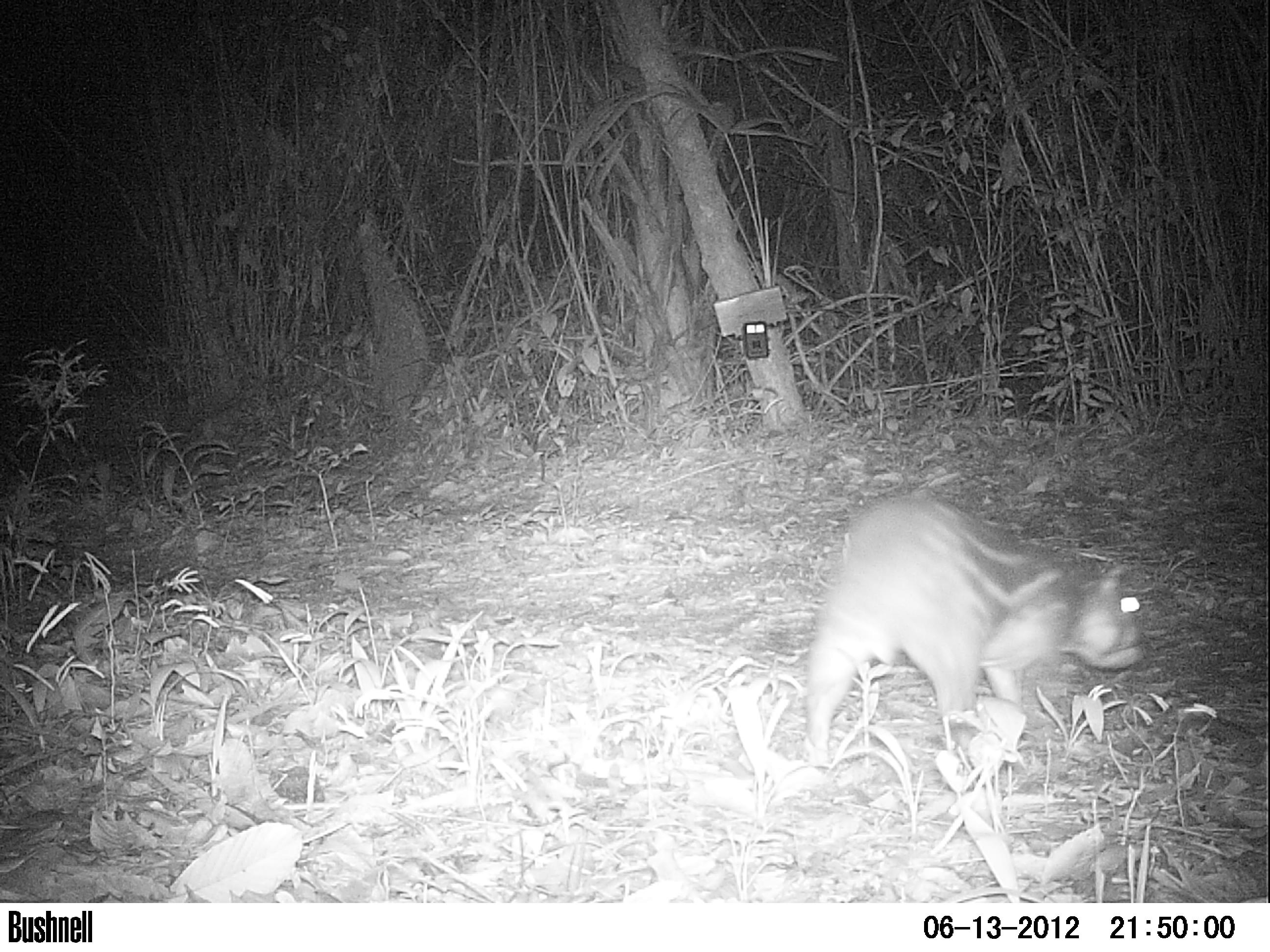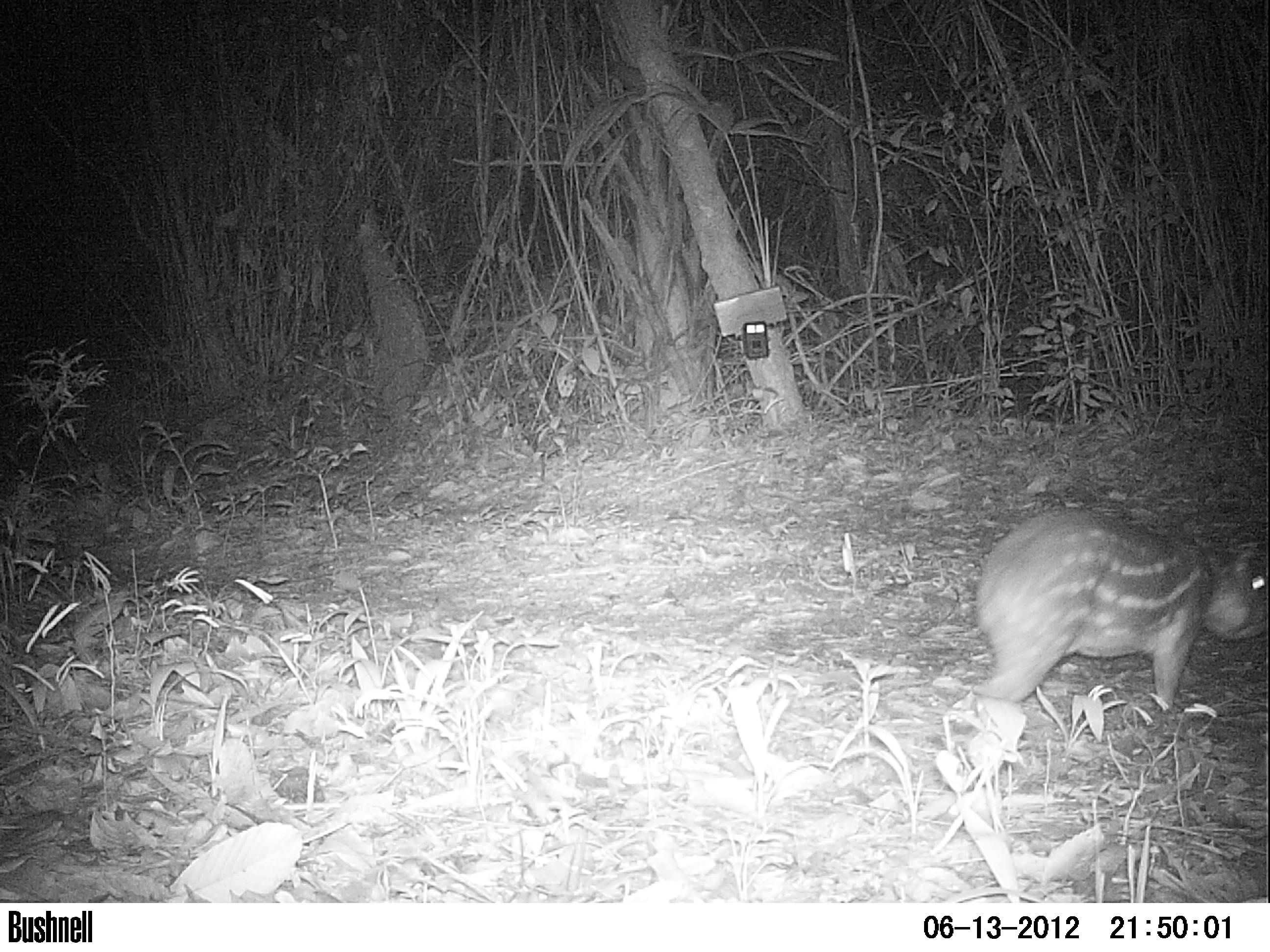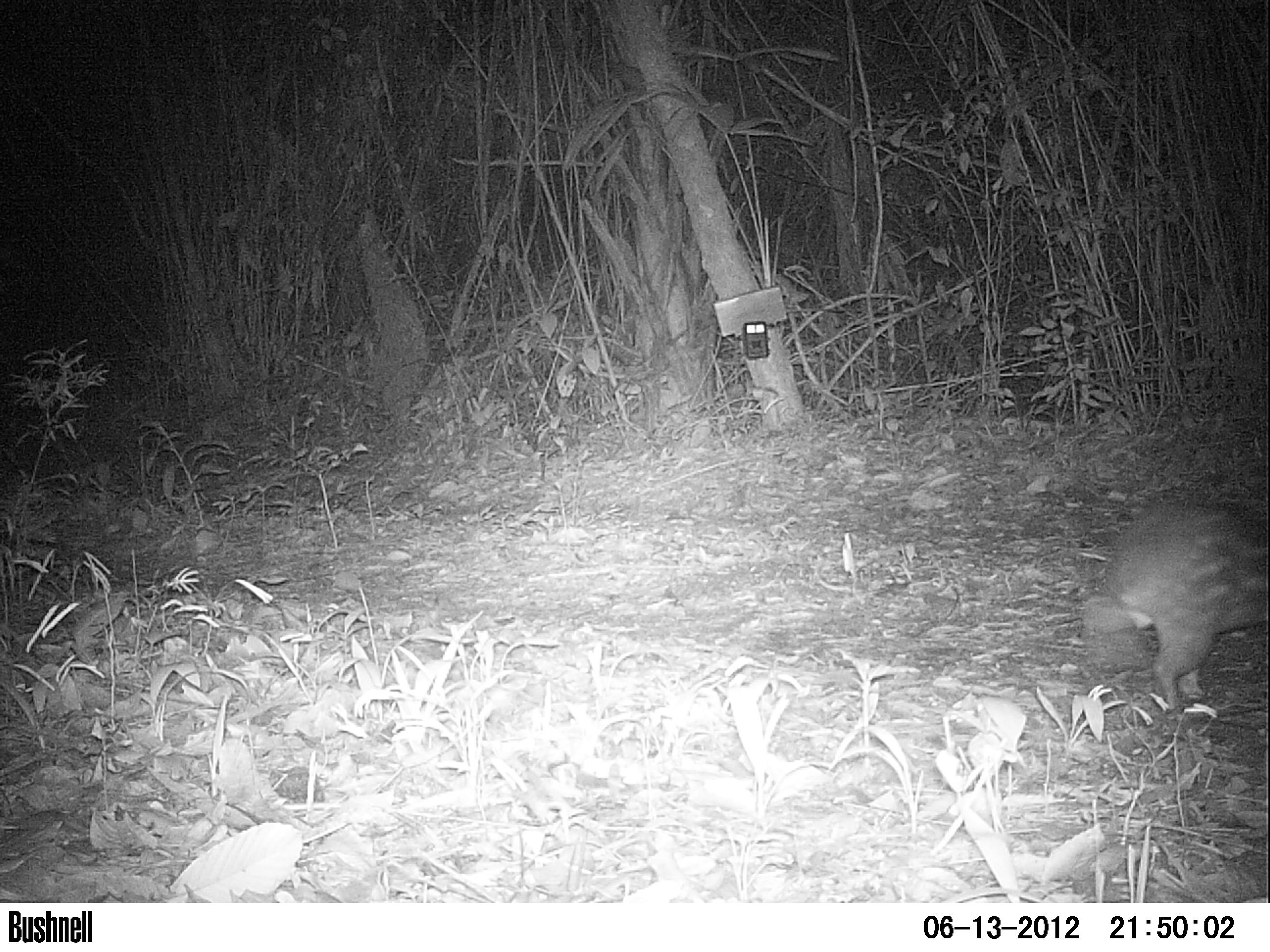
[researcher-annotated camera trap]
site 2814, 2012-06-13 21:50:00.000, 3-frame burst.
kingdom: Animalia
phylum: Chordata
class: Mammalia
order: Rodentia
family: Cuniculidae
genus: Cuniculus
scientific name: Cuniculus paca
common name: spotted paca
Cuniculus paca (spotted paca), count 1, age adult.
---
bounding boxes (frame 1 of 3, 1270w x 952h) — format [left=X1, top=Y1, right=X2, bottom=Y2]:
cuniculus paca: [left=802, top=486, right=1147, bottom=765]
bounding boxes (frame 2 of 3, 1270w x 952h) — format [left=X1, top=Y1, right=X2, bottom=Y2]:
cuniculus paca: [left=970, top=507, right=1268, bottom=710]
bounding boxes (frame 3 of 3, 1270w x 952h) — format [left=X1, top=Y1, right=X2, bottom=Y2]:
cuniculus paca: [left=1084, top=493, right=1268, bottom=706]